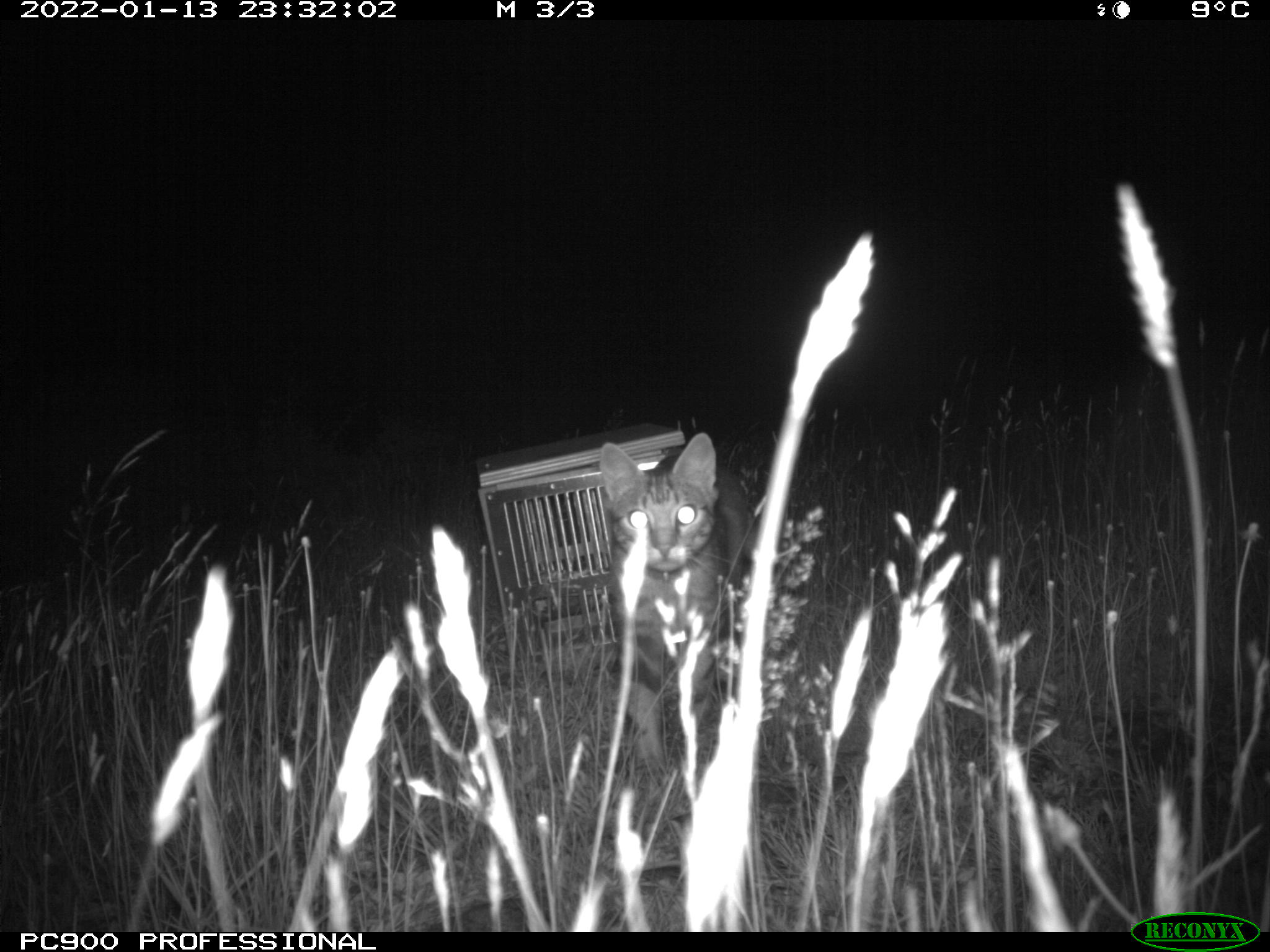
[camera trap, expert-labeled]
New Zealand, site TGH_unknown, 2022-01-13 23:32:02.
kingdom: Animalia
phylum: Chordata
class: Mammalia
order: Carnivora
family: Felidae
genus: Felis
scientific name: Felis catus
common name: domestic cat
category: cat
Cat (domestic cat) (Felis catus).